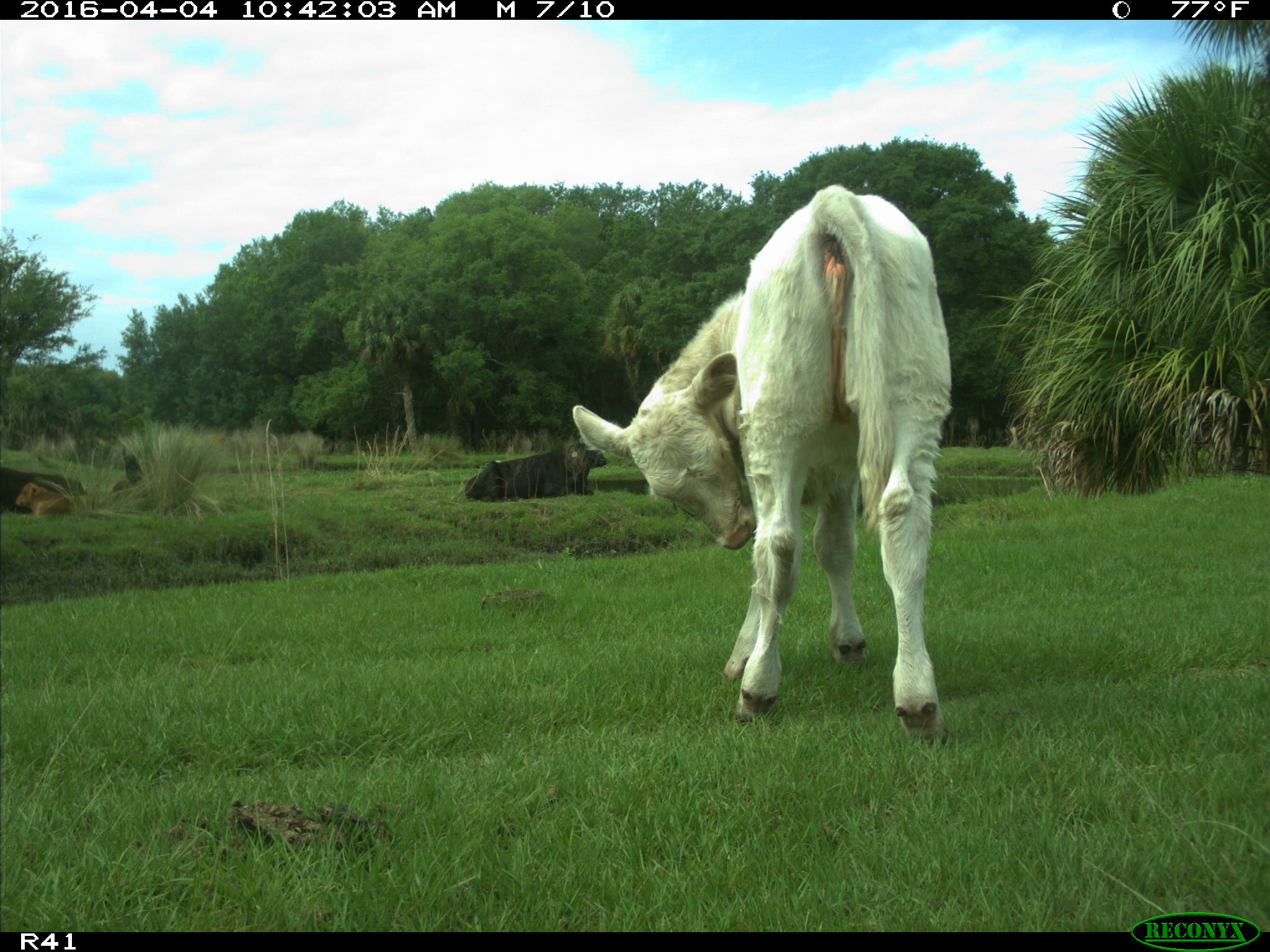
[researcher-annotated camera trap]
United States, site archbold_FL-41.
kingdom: Animalia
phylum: Chordata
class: Mammalia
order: Artiodactyla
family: Bovidae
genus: Bos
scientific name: Bos taurus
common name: domestic cow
Bos taurus (domestic cow).